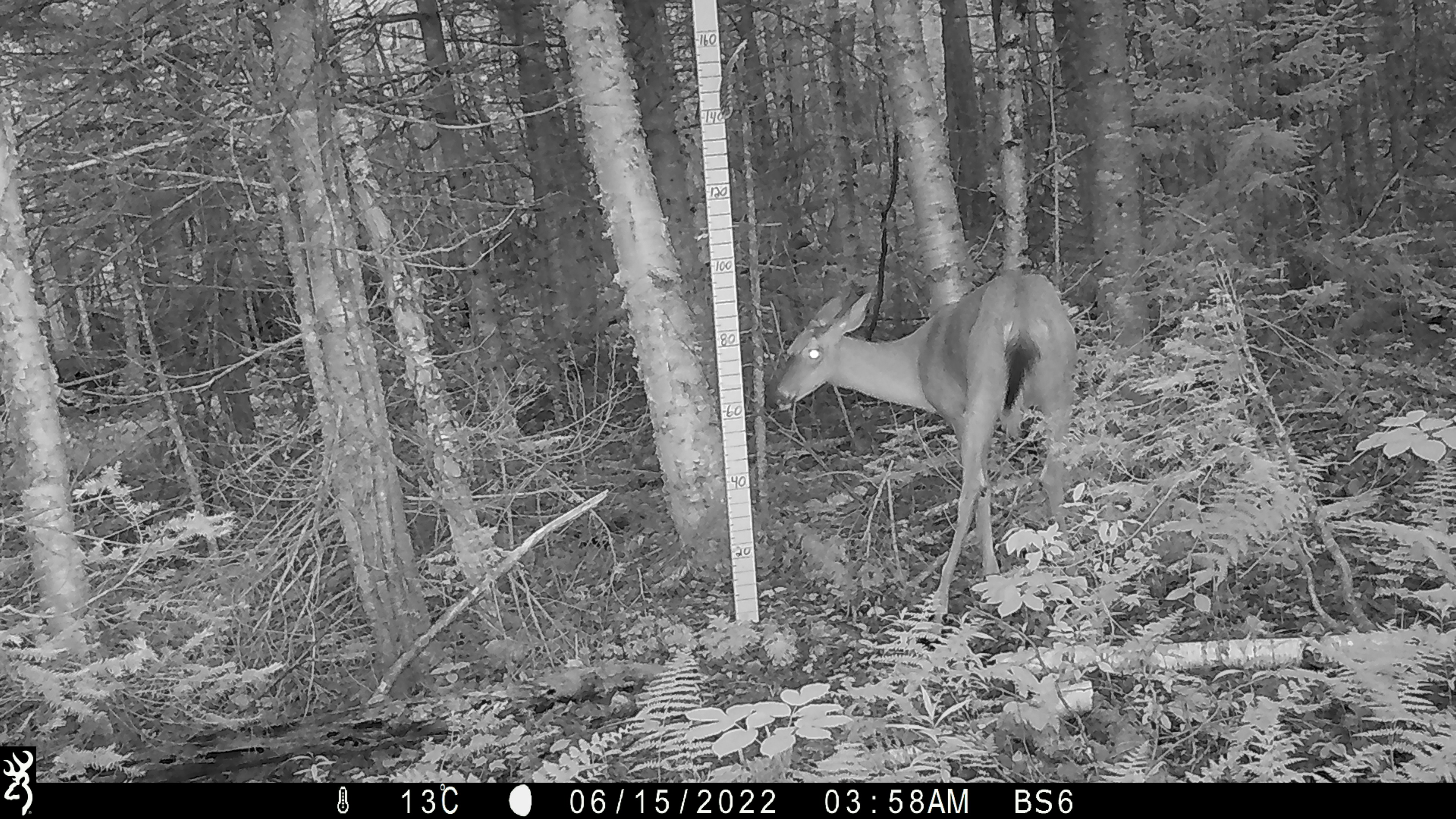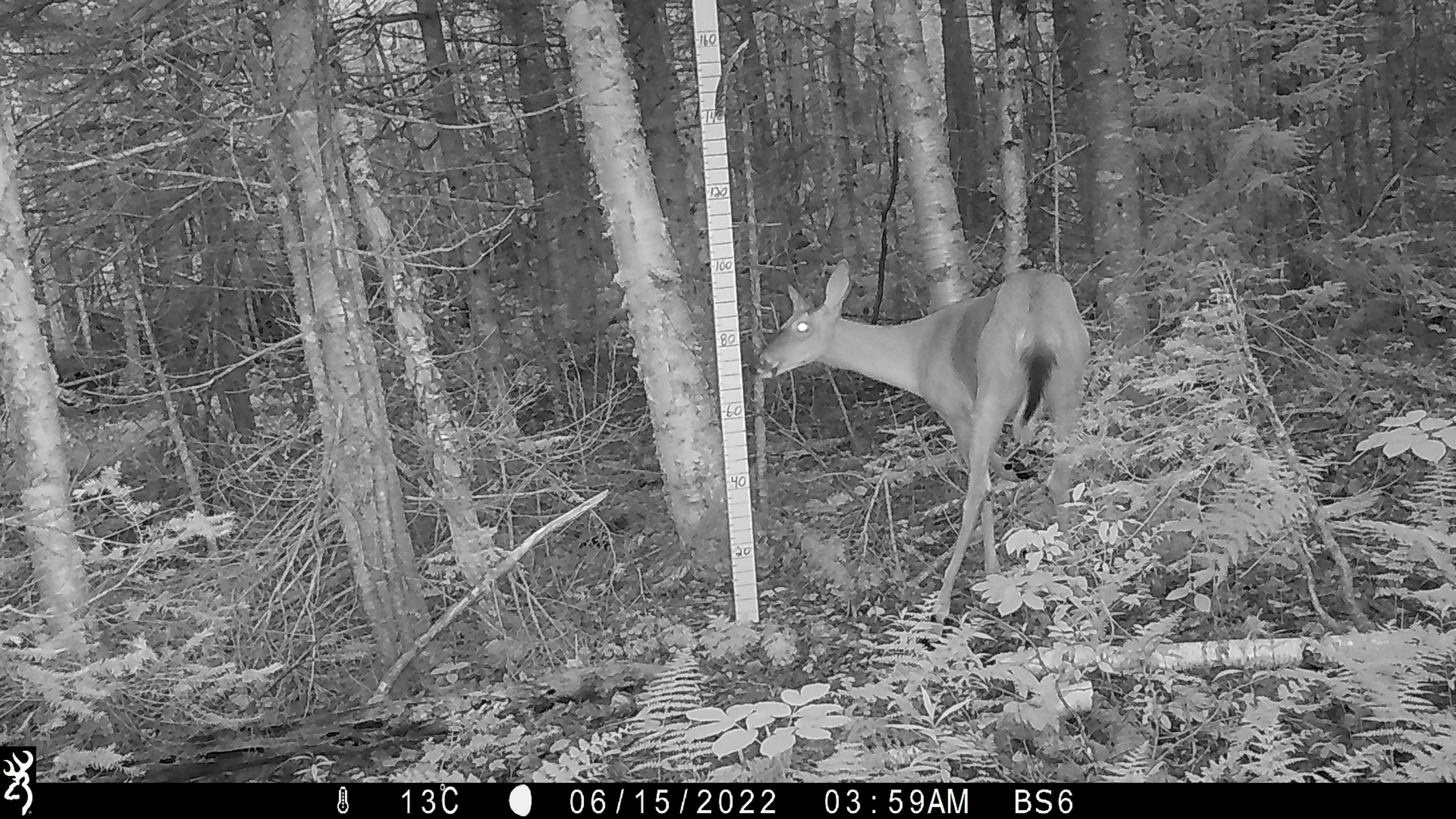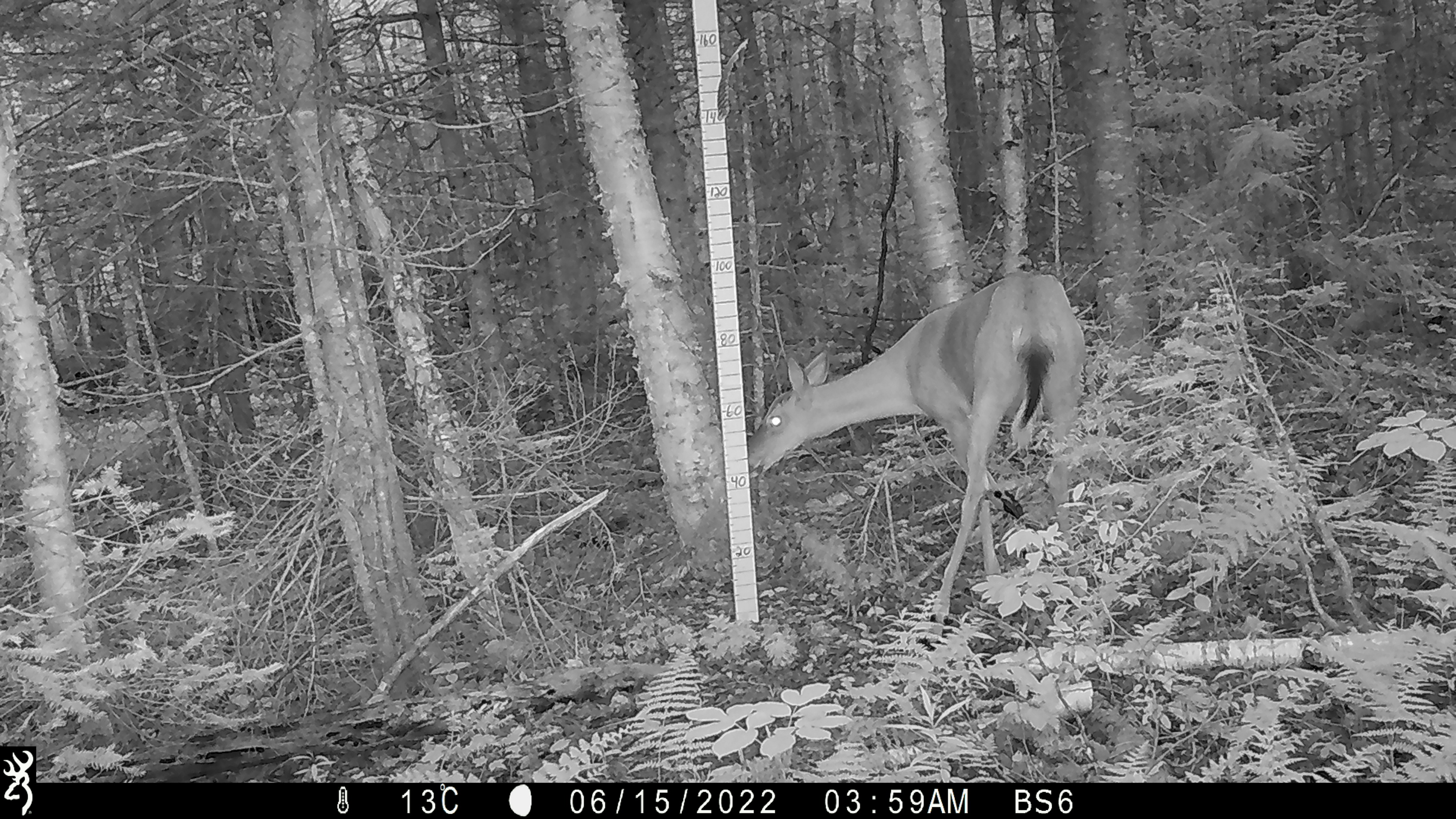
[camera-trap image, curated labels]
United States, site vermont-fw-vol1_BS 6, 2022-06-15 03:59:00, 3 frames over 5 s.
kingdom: Animalia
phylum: Chordata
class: Mammalia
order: Artiodactyla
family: Cervidae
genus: Odocoileus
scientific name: Odocoileus virginianus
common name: white-tailed deer